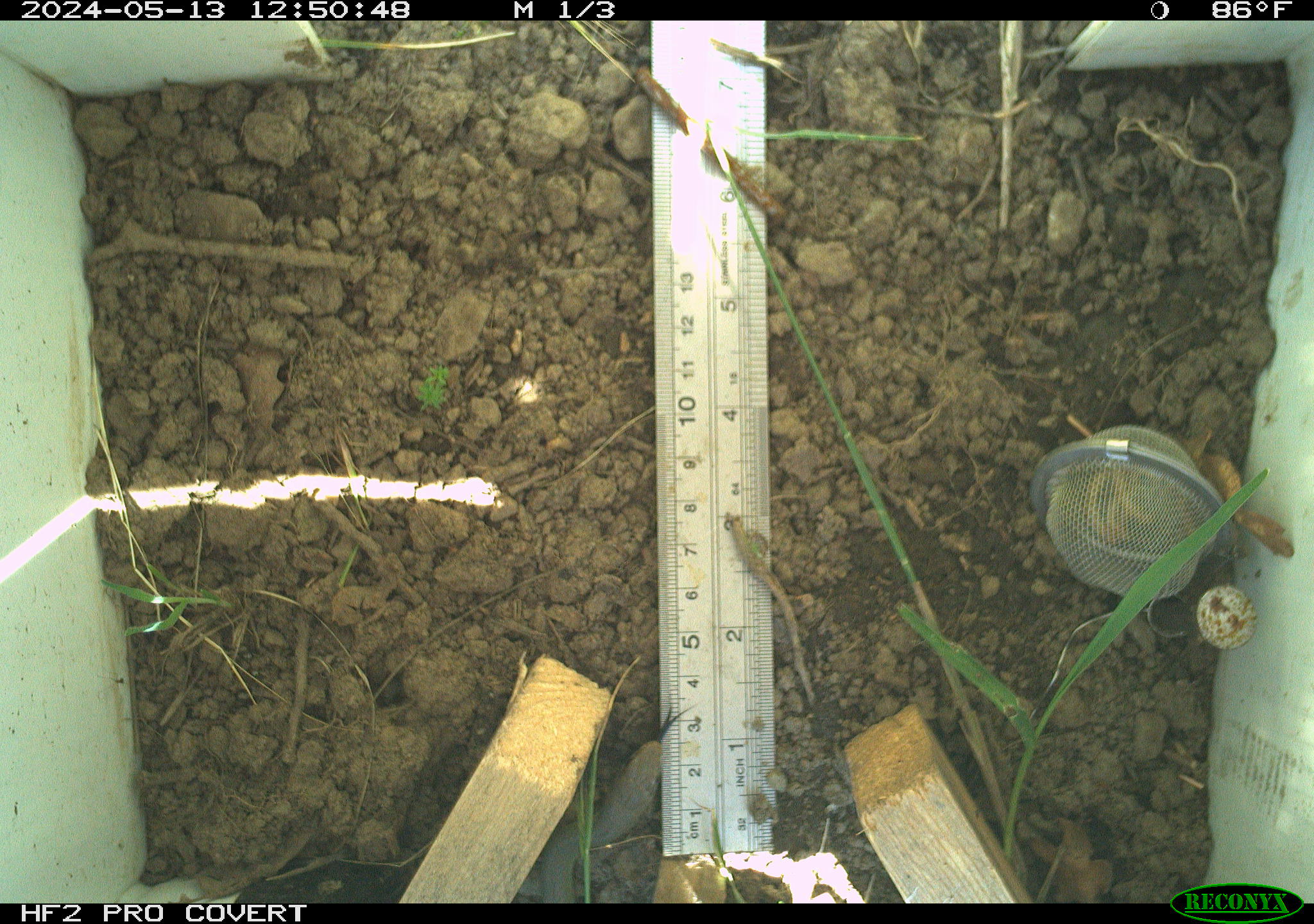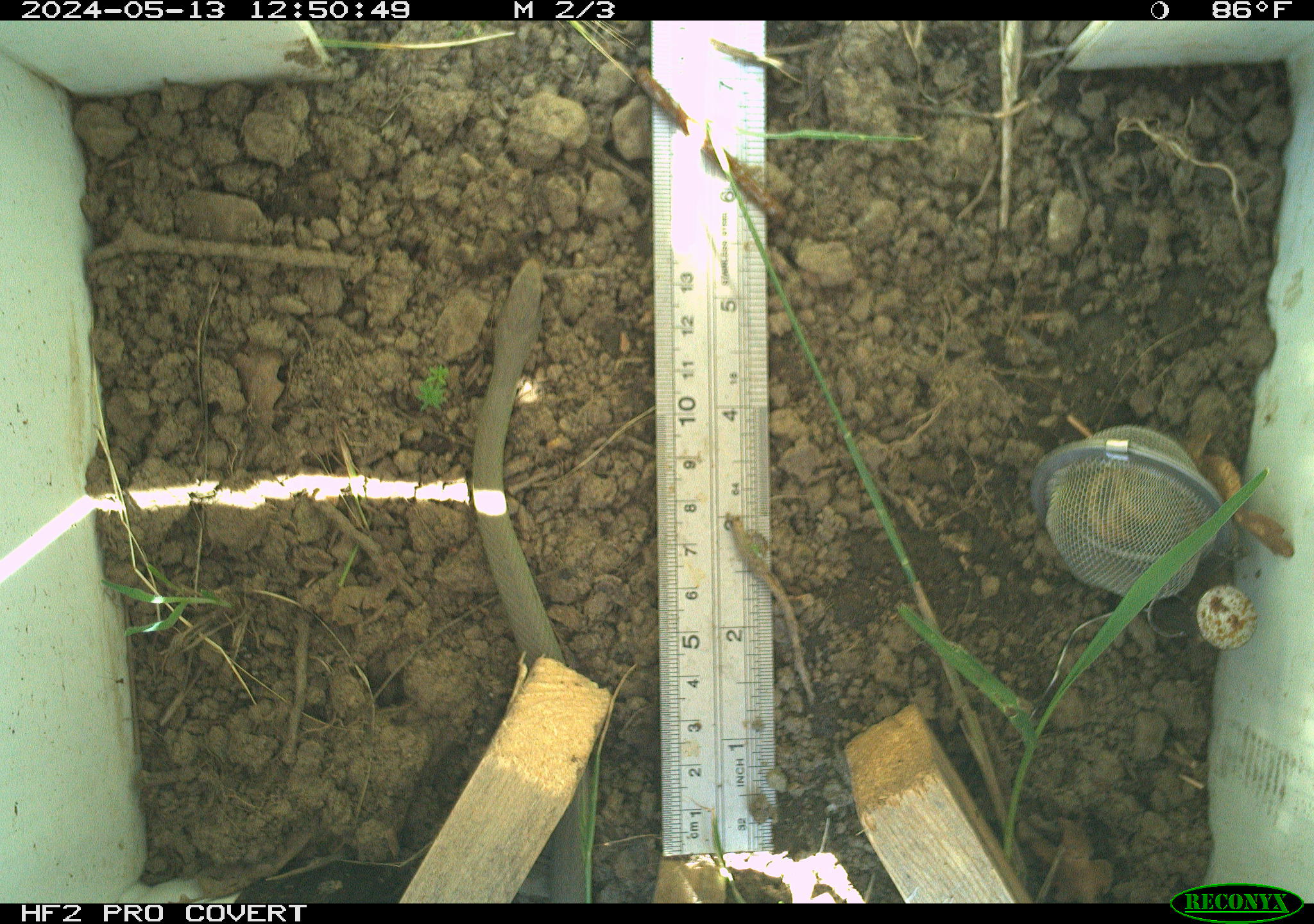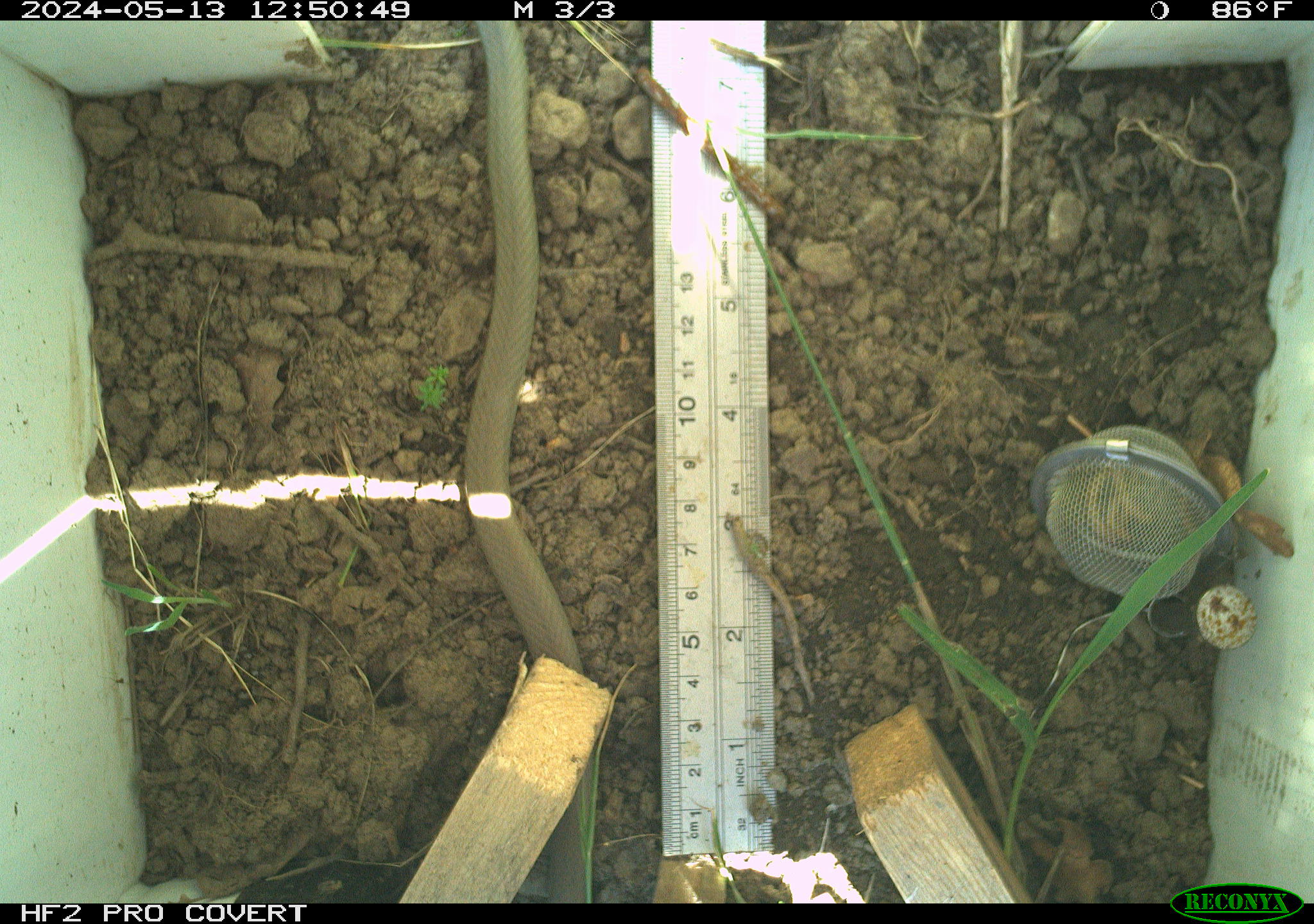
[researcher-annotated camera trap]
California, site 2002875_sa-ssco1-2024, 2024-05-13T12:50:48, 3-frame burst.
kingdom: Animalia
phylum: Chordata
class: Reptilia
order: Squamata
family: Colubridae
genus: Coluber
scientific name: Coluber constrictor mormon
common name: western yellow-bellied racer